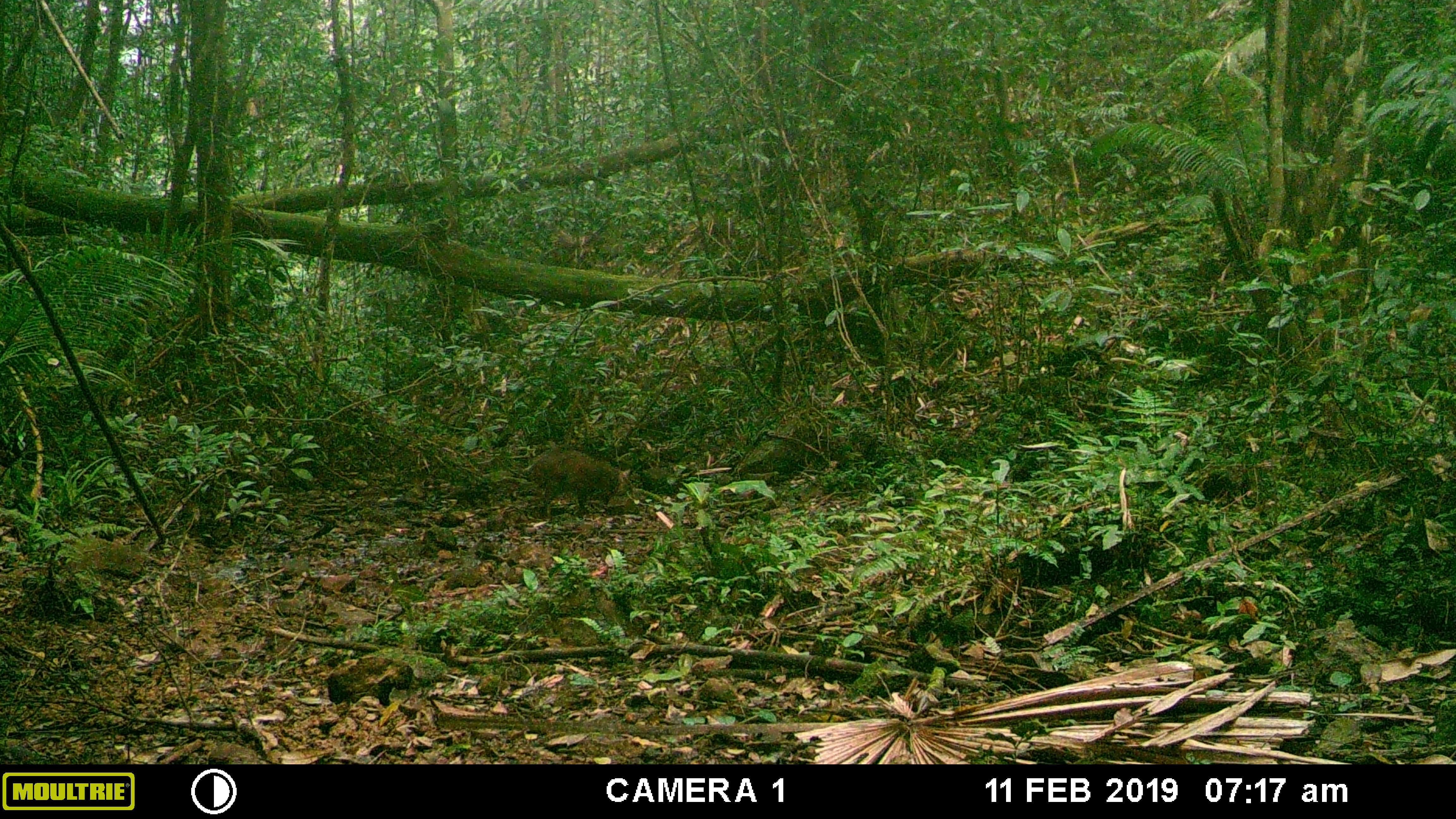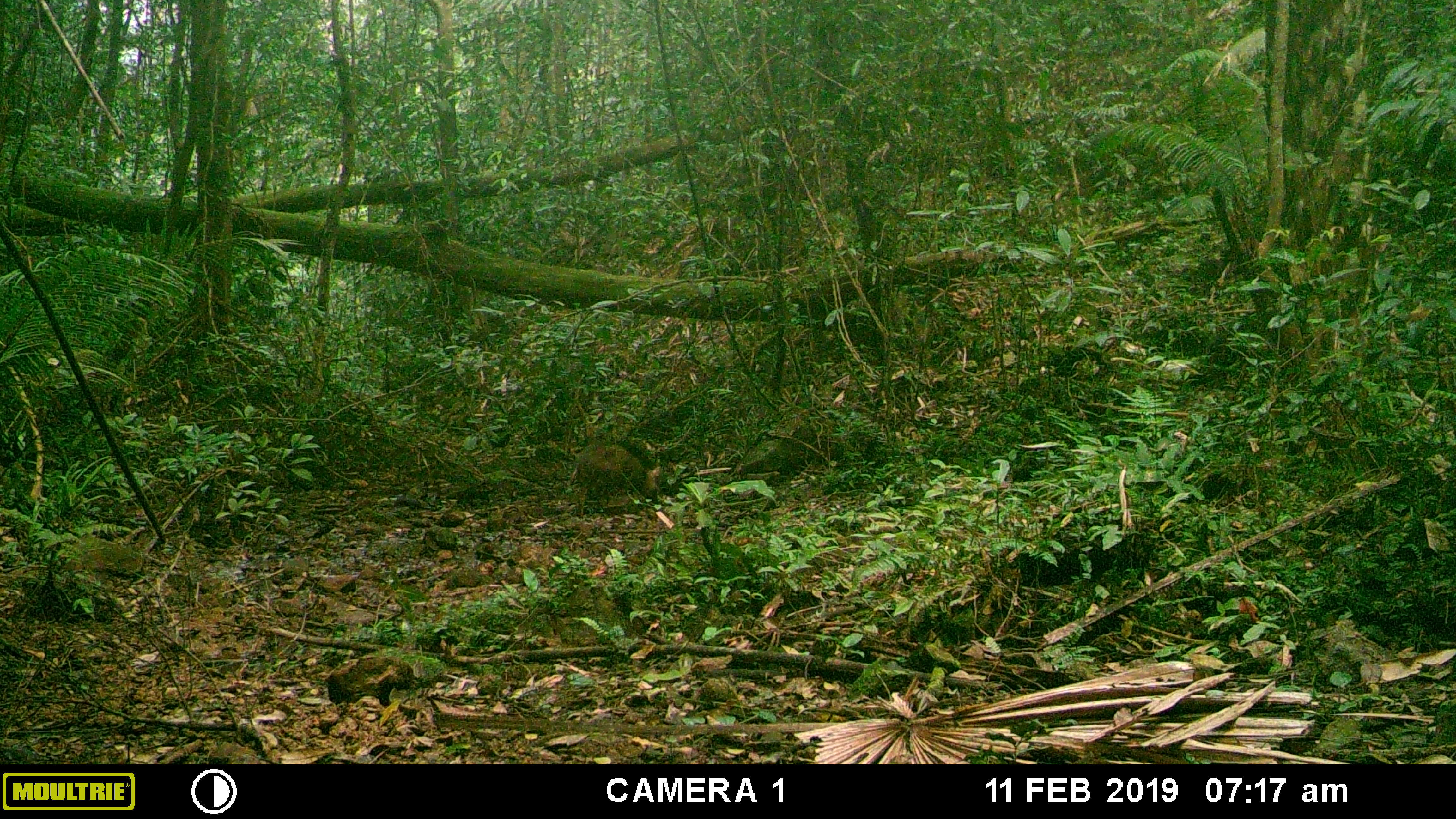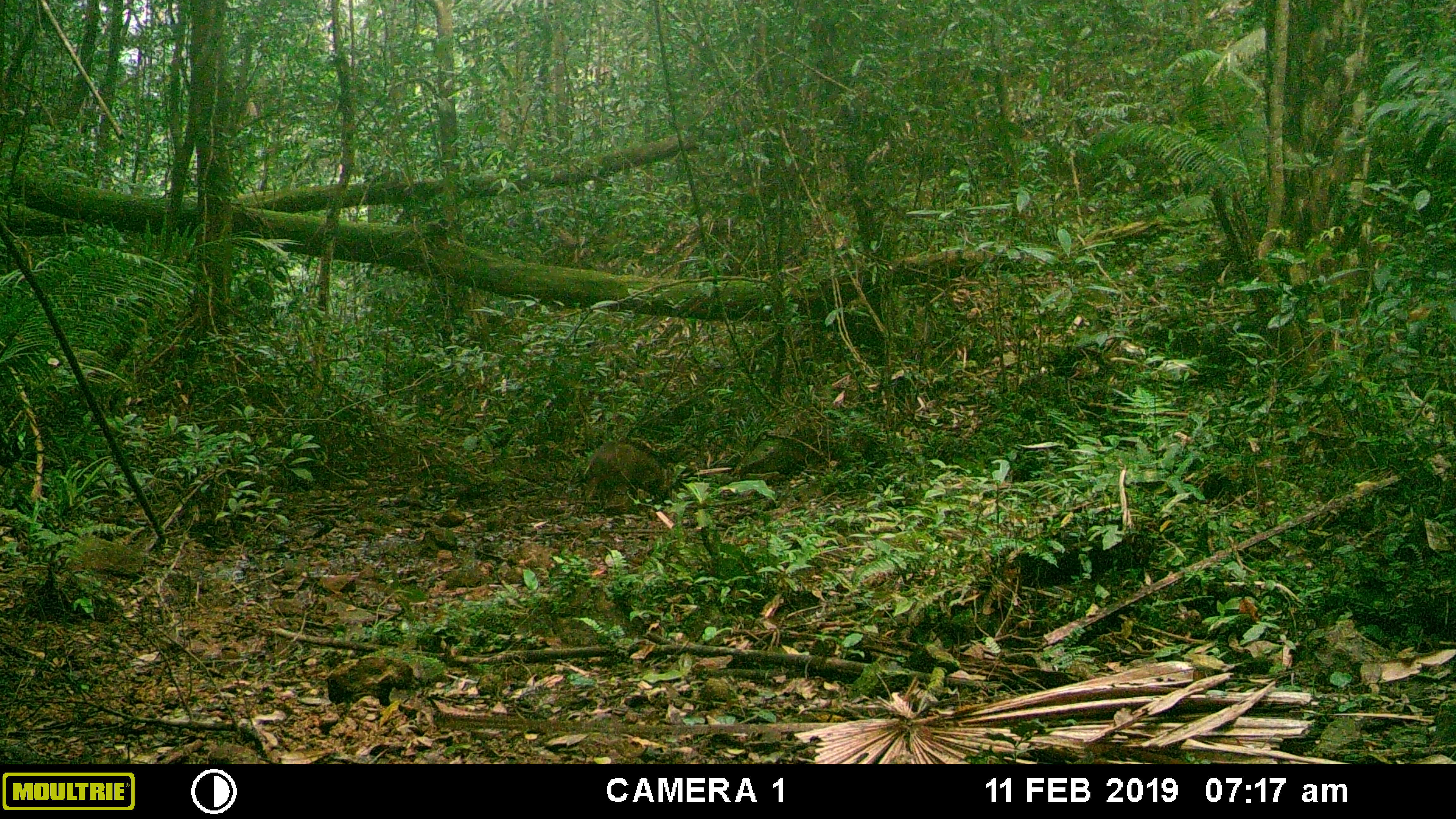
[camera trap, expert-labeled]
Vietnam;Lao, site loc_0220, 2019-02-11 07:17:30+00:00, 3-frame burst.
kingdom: Animalia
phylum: Chordata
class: Mammalia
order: Artiodactyla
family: Suidae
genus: Sus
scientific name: Sus scrofa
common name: eurasian wild pig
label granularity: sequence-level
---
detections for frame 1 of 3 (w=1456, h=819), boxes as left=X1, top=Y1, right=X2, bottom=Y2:
eurasian wild pig: left=532, top=447, right=640, bottom=520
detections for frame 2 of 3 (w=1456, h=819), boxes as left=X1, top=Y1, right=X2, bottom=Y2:
eurasian wild pig: left=571, top=441, right=662, bottom=518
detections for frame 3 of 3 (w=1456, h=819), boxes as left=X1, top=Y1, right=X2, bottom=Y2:
eurasian wild pig: left=583, top=440, right=675, bottom=511